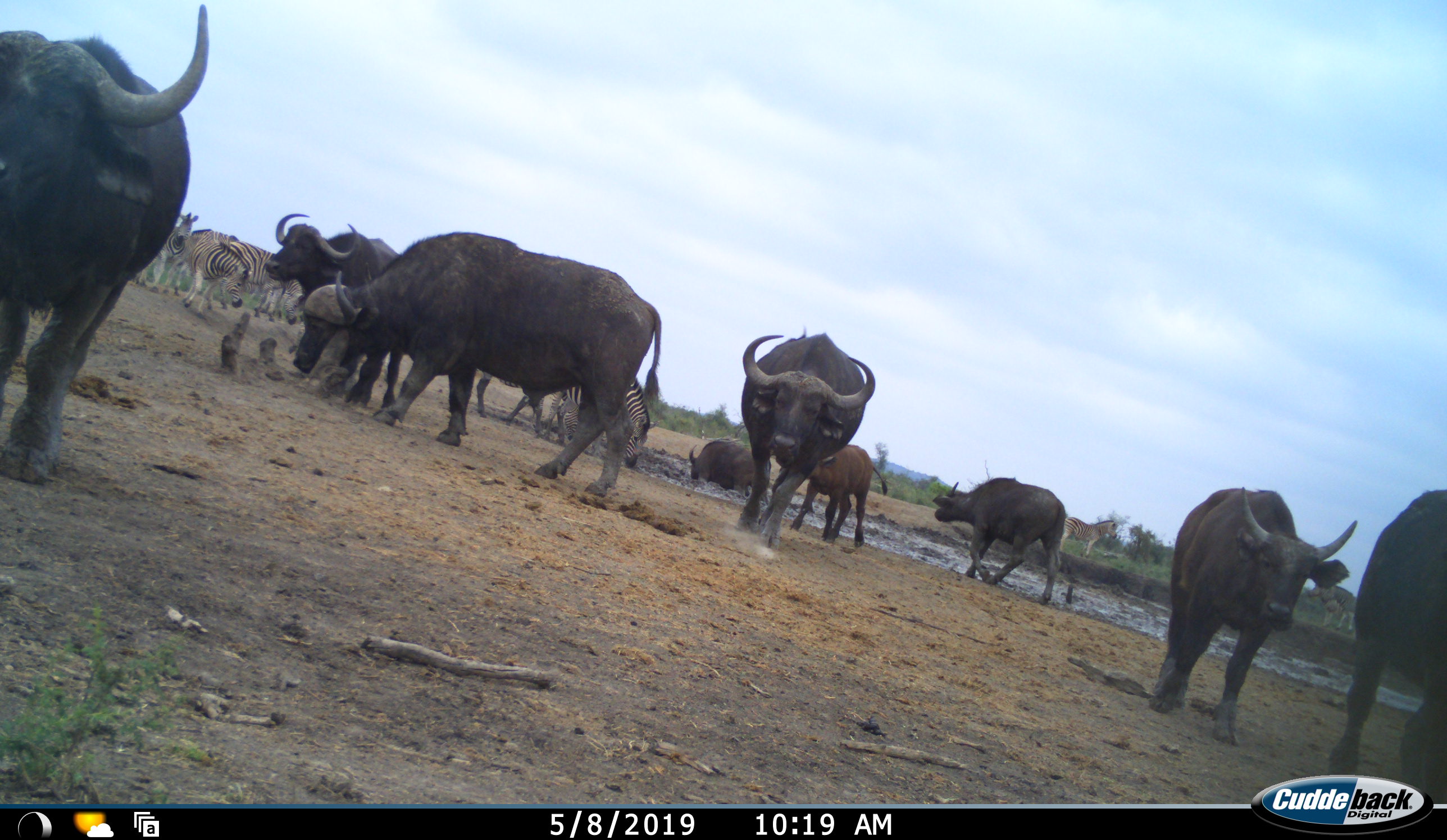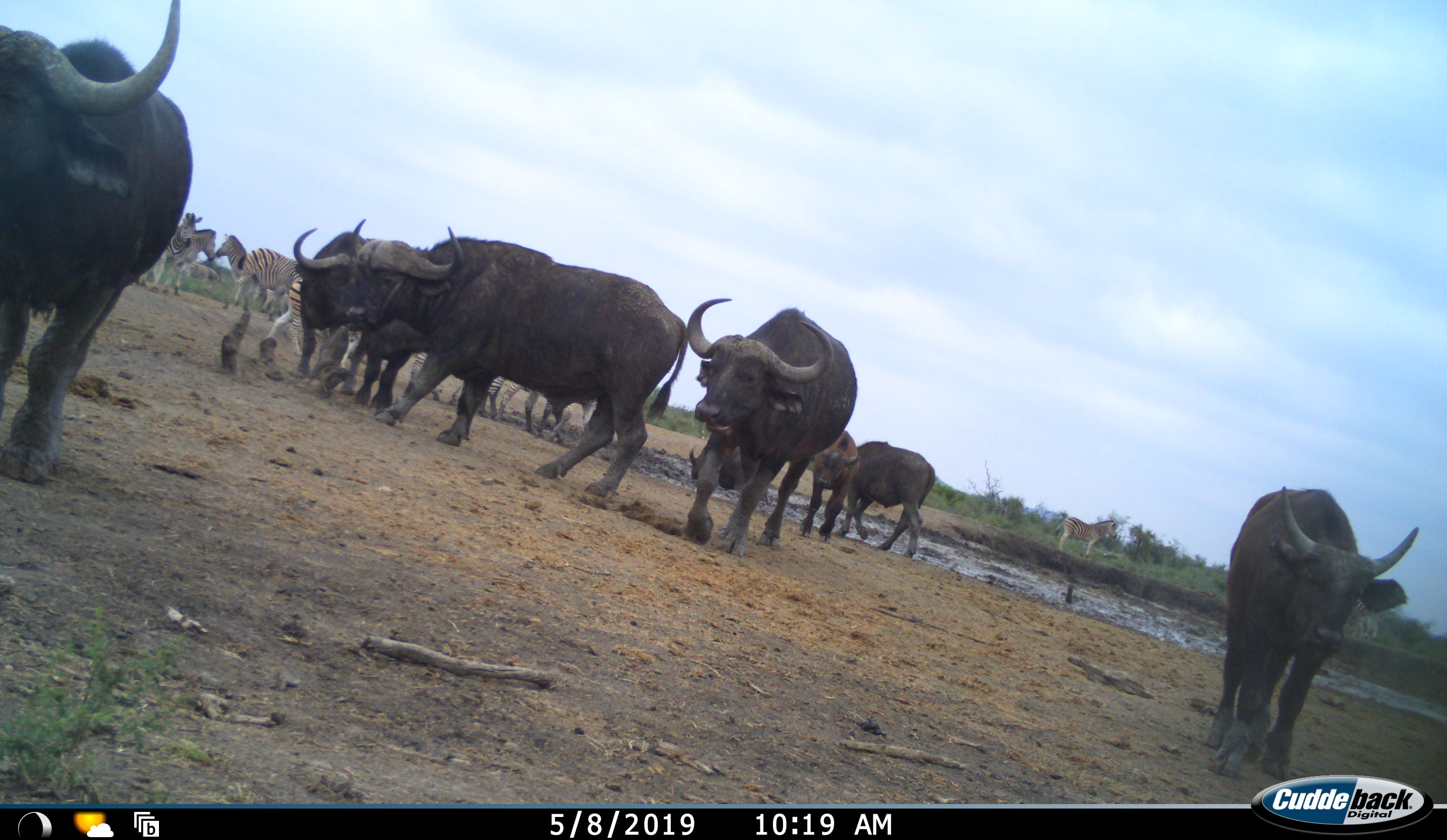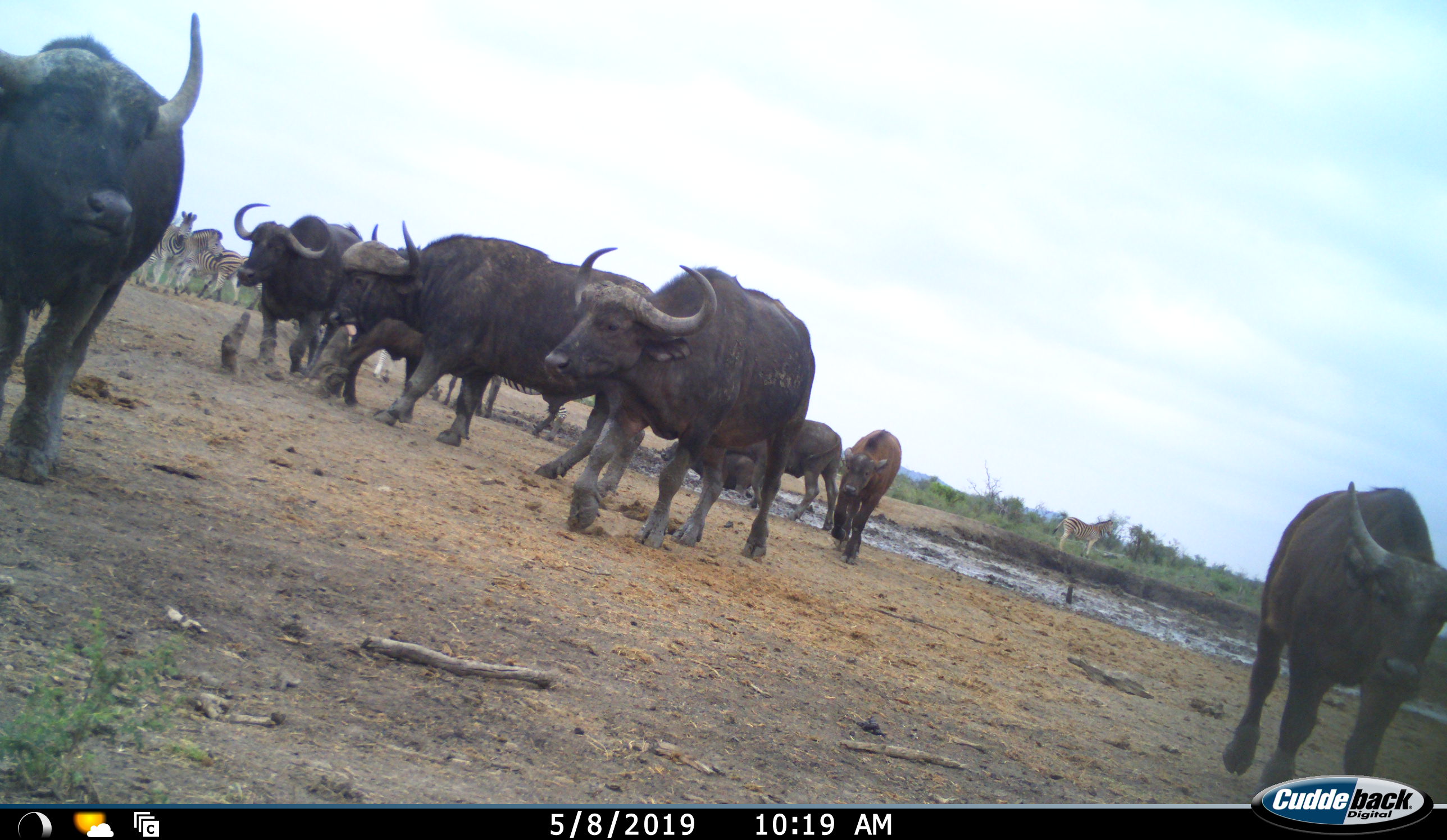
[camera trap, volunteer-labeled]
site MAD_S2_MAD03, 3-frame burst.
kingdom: Animalia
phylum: Chordata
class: Mammalia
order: Artiodactyla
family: Bovidae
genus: Syncerus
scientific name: Syncerus caffer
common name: african buffalo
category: buffalo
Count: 9.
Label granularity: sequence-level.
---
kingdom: Animalia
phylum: Chordata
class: Mammalia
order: Perissodactyla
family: Equidae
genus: Equus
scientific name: Equus quagga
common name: plains zebra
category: zebraplains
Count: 8.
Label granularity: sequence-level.